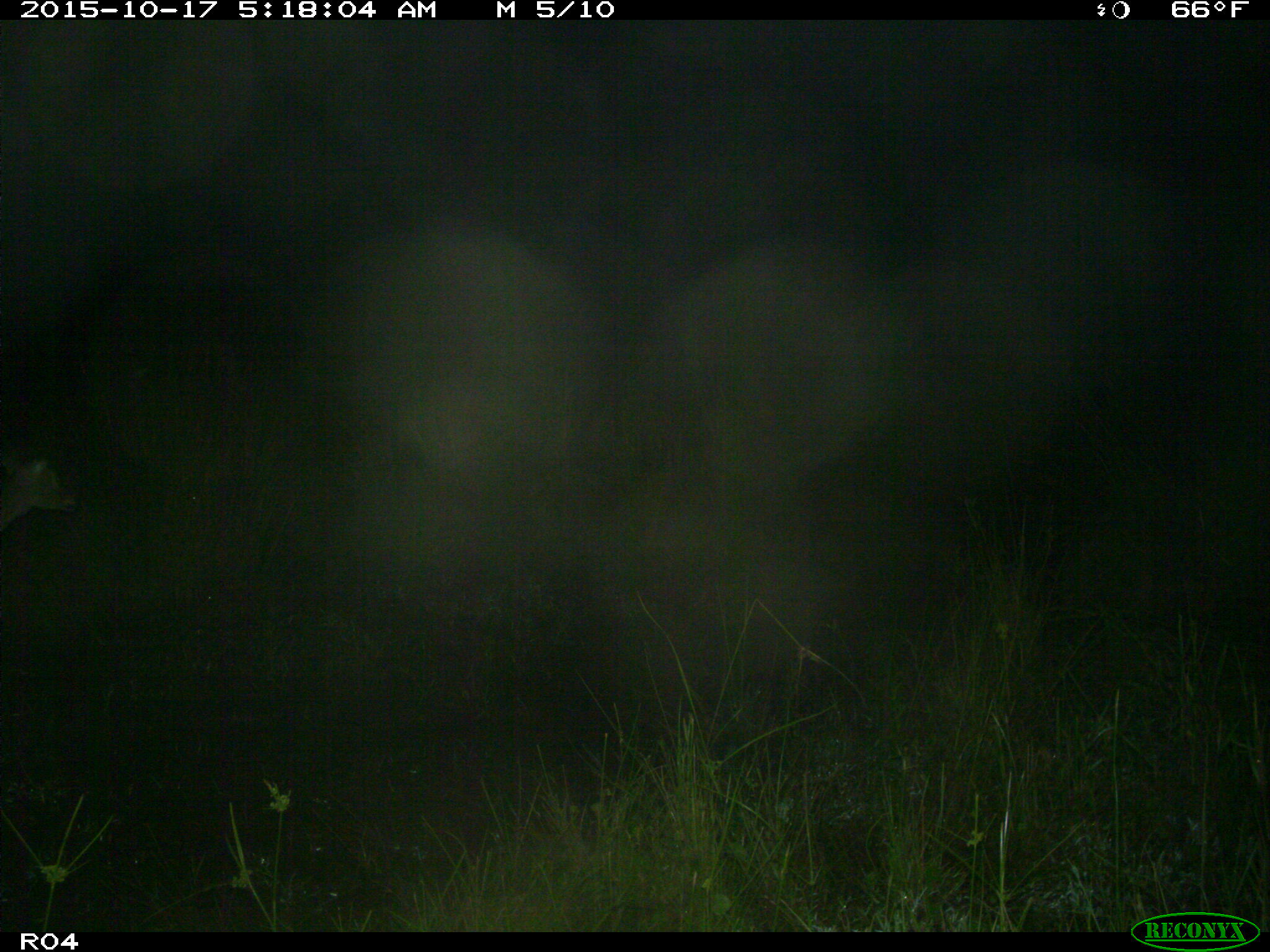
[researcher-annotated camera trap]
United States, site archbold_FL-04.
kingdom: Animalia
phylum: Chordata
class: Mammalia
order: Artiodactyla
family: Cervidae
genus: Odocoileus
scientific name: Odocoileus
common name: deer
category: unidentified deer